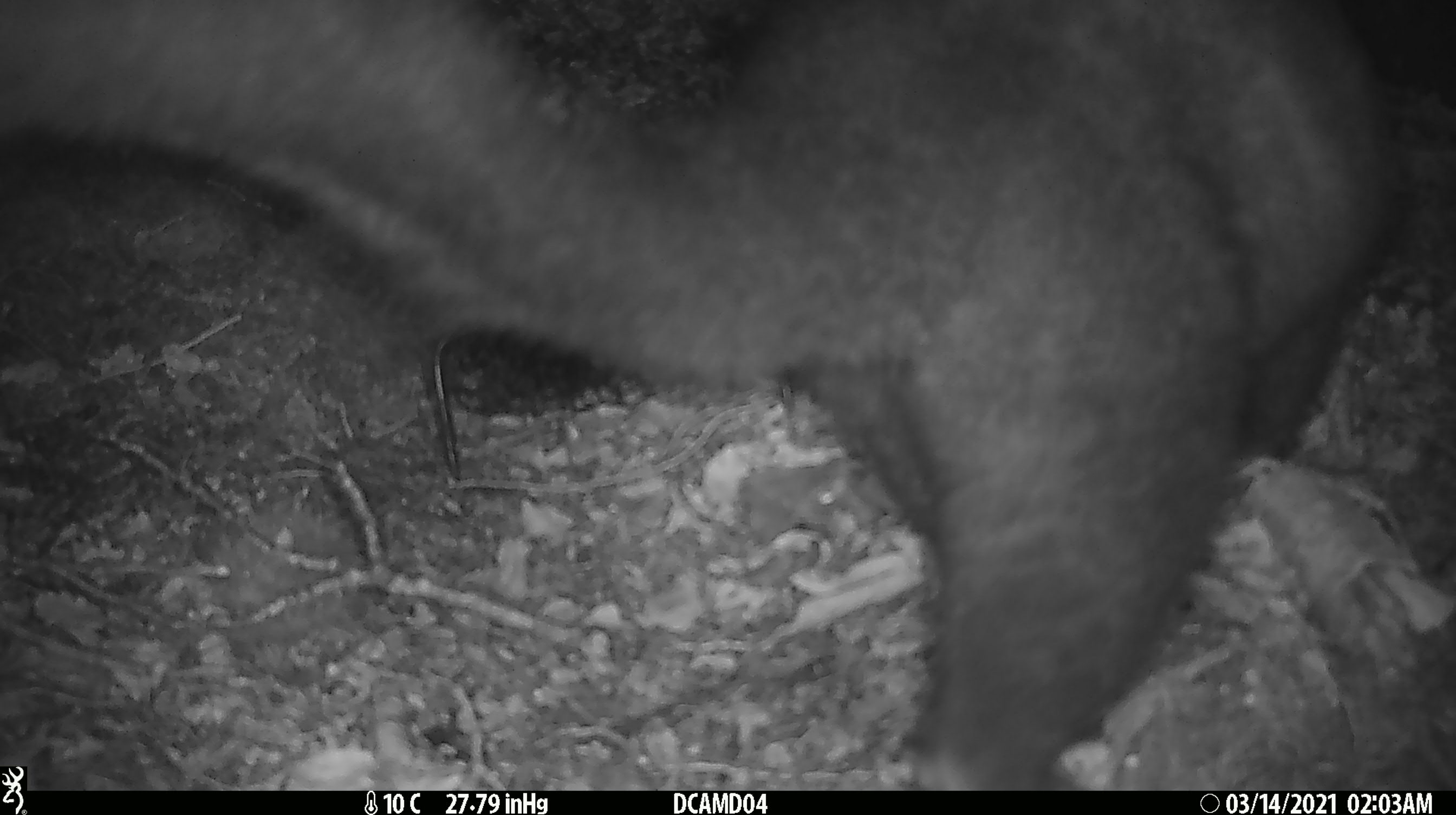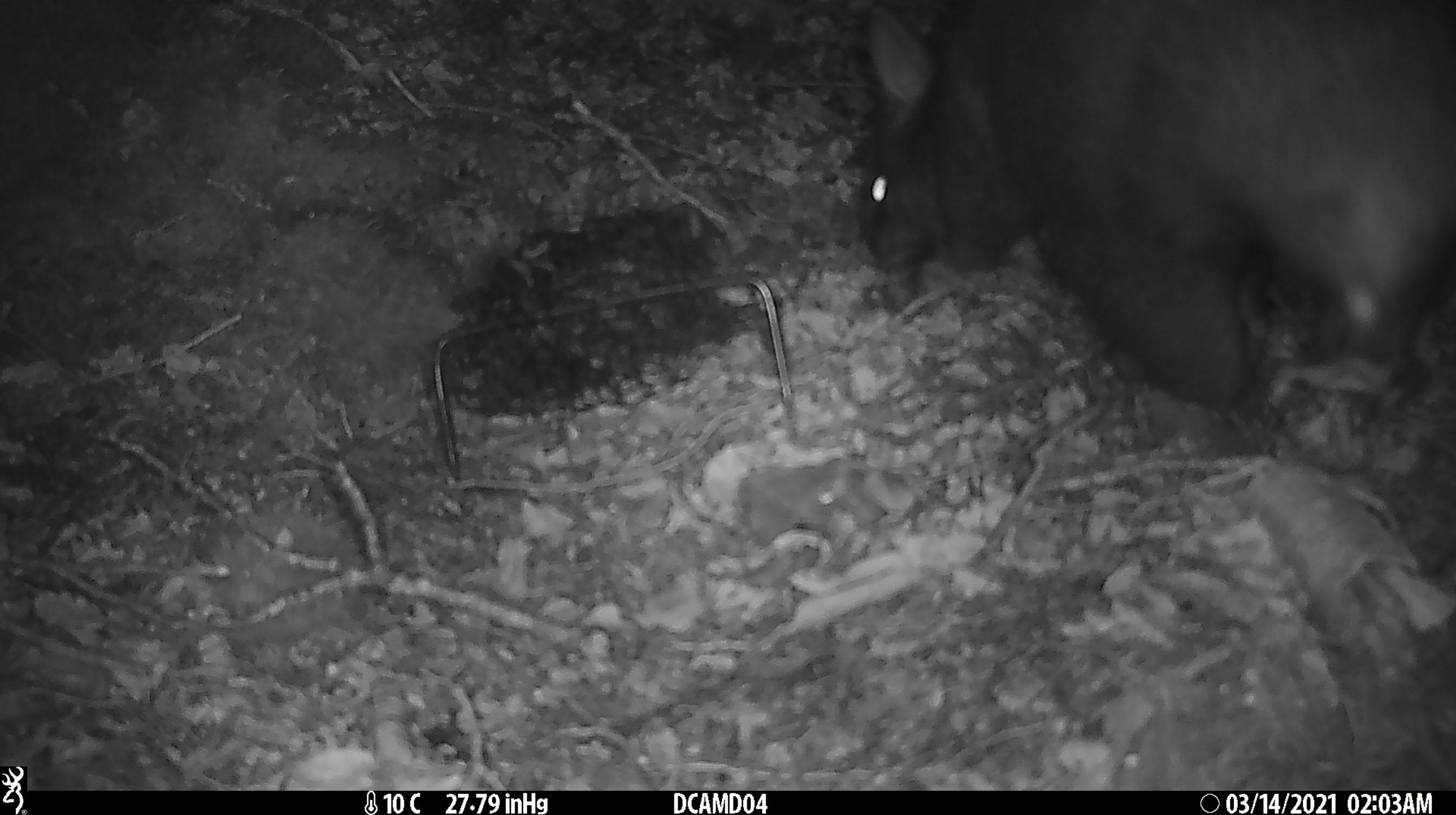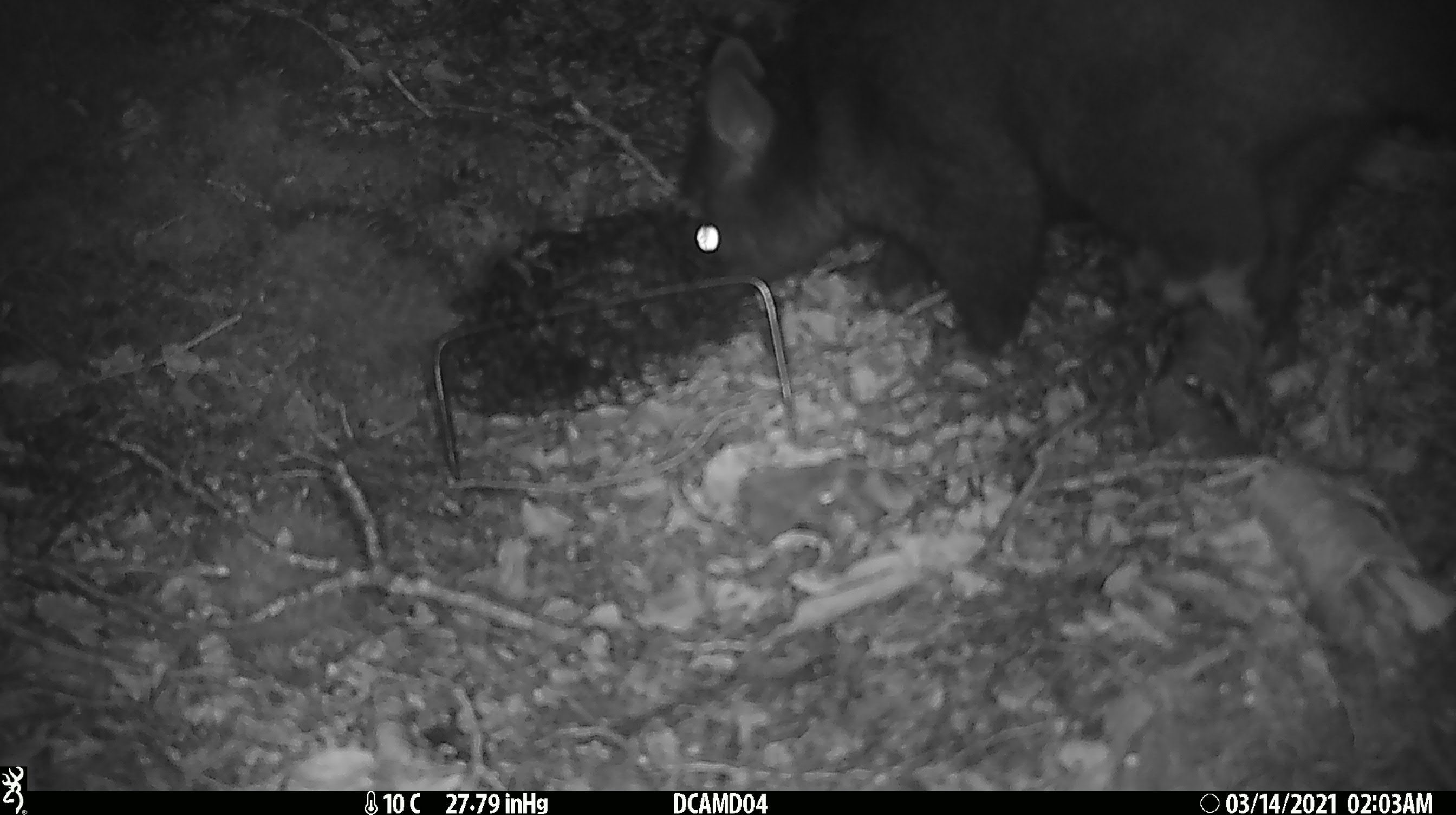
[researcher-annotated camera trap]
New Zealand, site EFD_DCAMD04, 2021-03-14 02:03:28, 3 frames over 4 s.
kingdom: Animalia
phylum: Chordata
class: Mammalia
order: Diprotodontia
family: Phalangeridae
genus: Trichosurus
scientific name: Trichosurus vulpecula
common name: common brushtail possum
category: possum